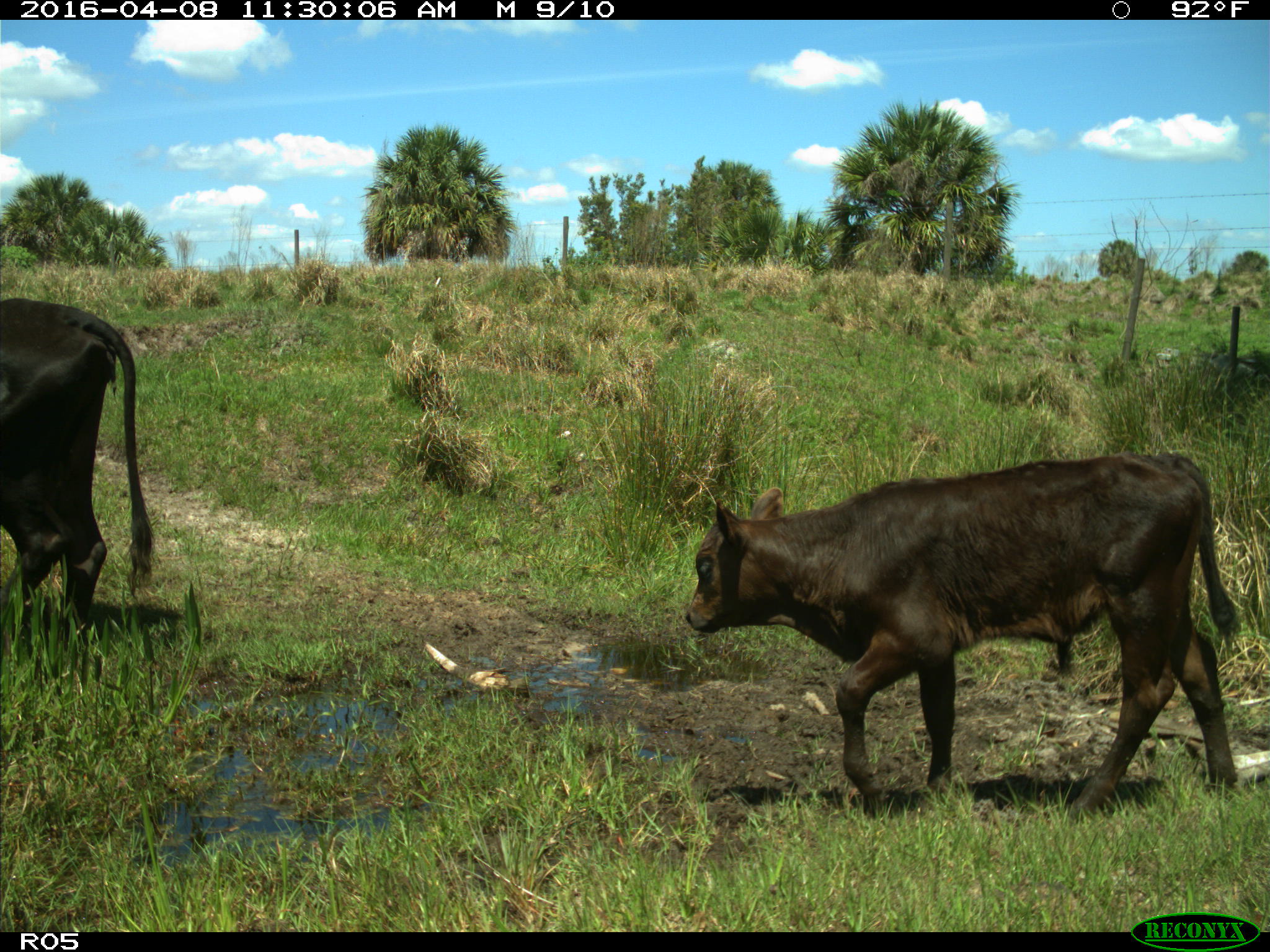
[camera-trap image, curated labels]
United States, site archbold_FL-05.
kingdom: Animalia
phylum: Chordata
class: Mammalia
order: Artiodactyla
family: Bovidae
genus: Bos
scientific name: Bos taurus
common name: domestic cow